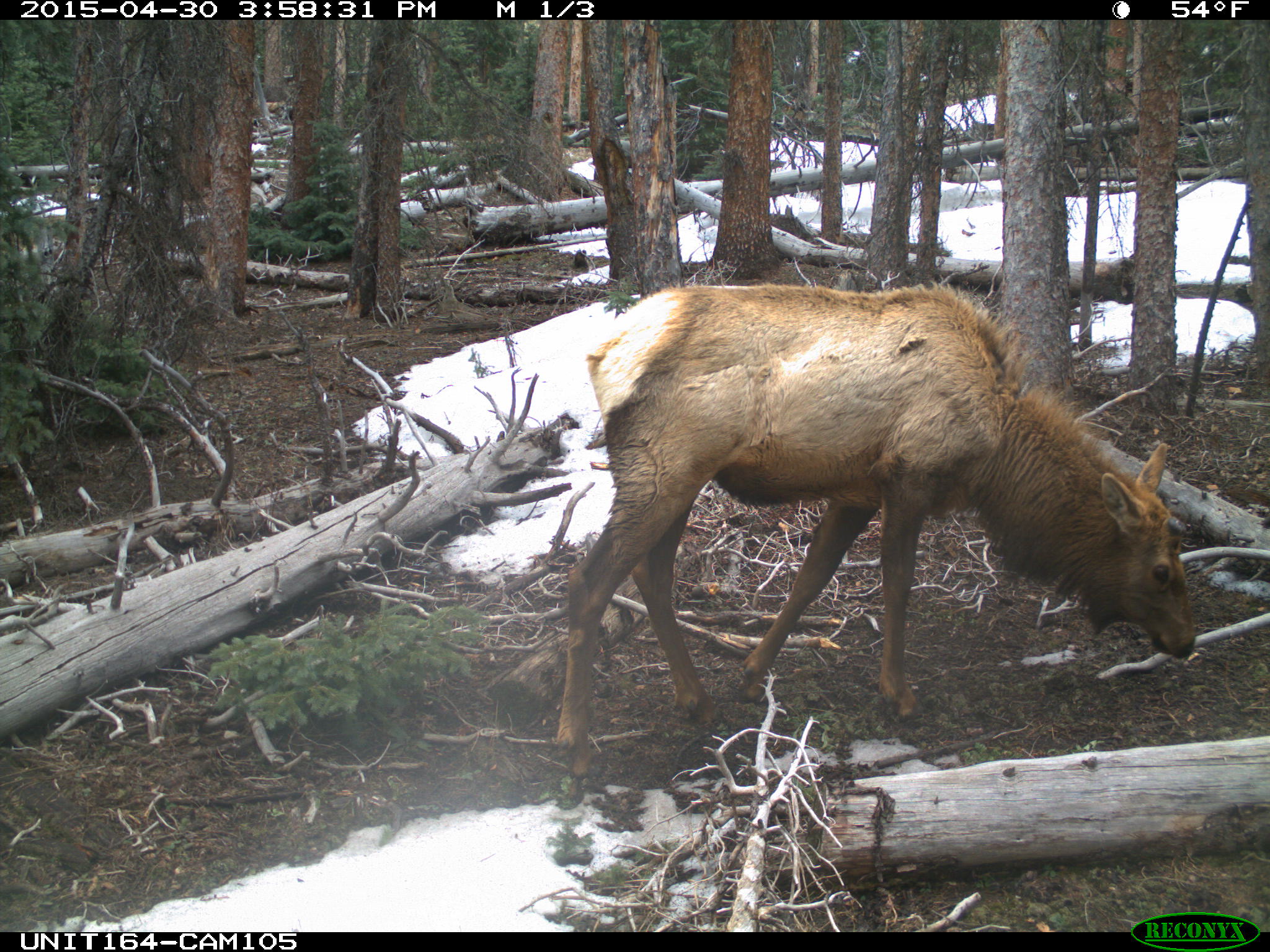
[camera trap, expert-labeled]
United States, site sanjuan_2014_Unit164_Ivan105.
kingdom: Animalia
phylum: Chordata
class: Mammalia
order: Artiodactyla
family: Cervidae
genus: Cervus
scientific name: Cervus elaphus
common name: red deer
Cervus elaphus (red deer).